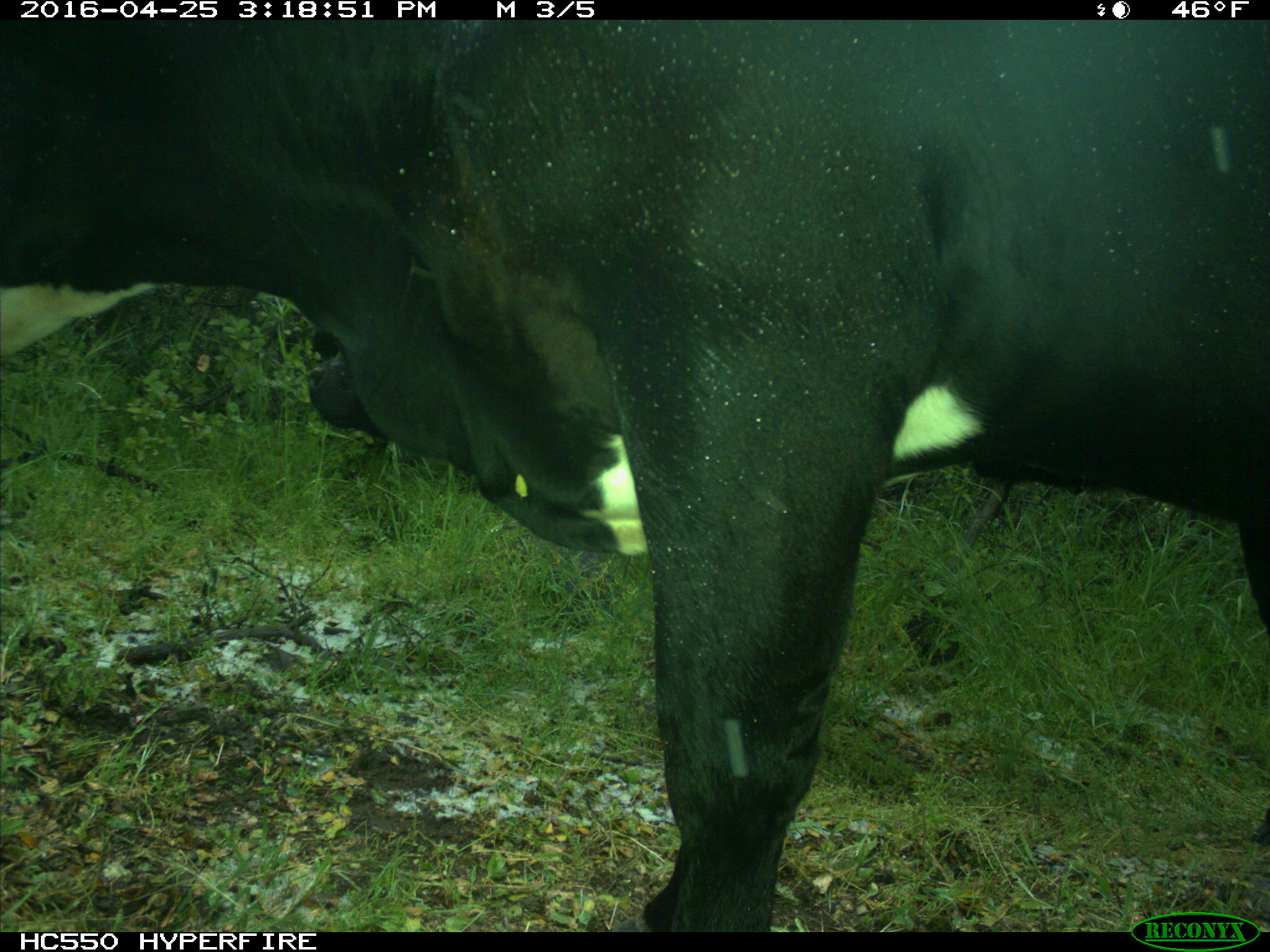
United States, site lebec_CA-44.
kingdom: Animalia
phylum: Chordata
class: Mammalia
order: Artiodactyla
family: Bovidae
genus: Bos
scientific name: Bos taurus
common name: domestic cow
Bos taurus (domestic cow).